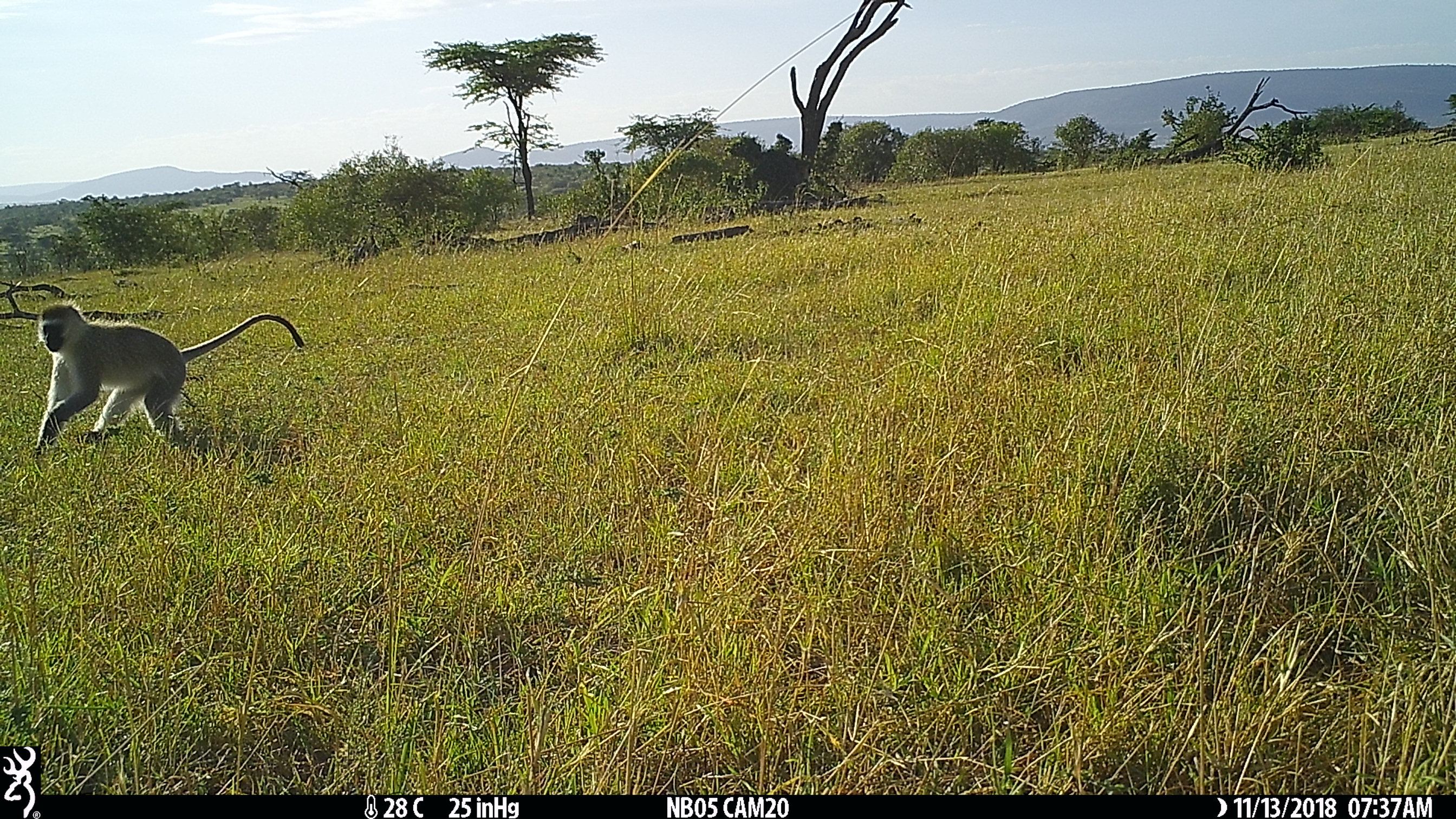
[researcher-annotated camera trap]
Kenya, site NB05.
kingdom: Animalia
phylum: Chordata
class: Mammalia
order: Primates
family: Cercopithecidae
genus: Chlorocebus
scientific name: Chlorocebus pygerythrus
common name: vervet monkey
Vervet monkey (Chlorocebus pygerythrus).